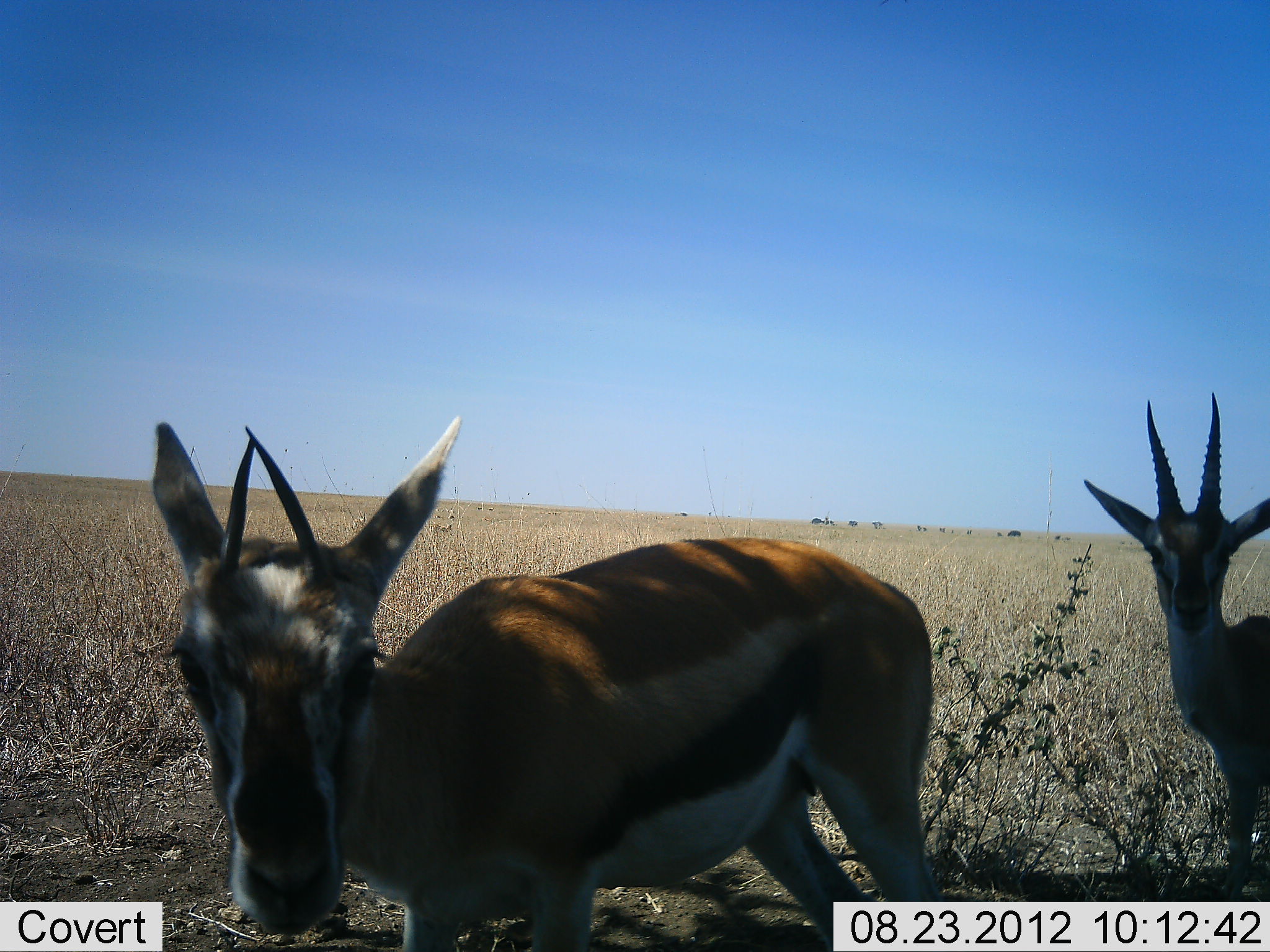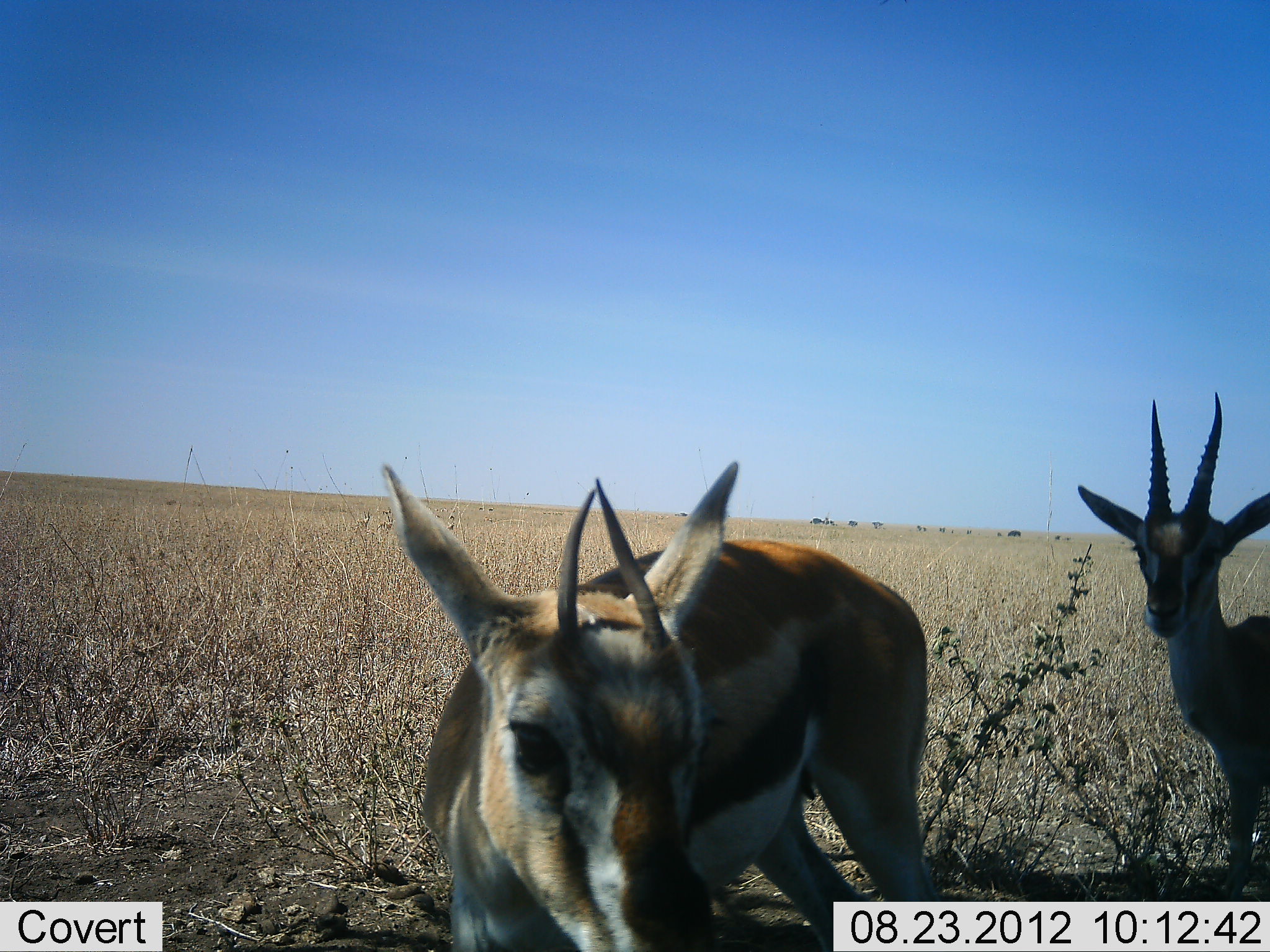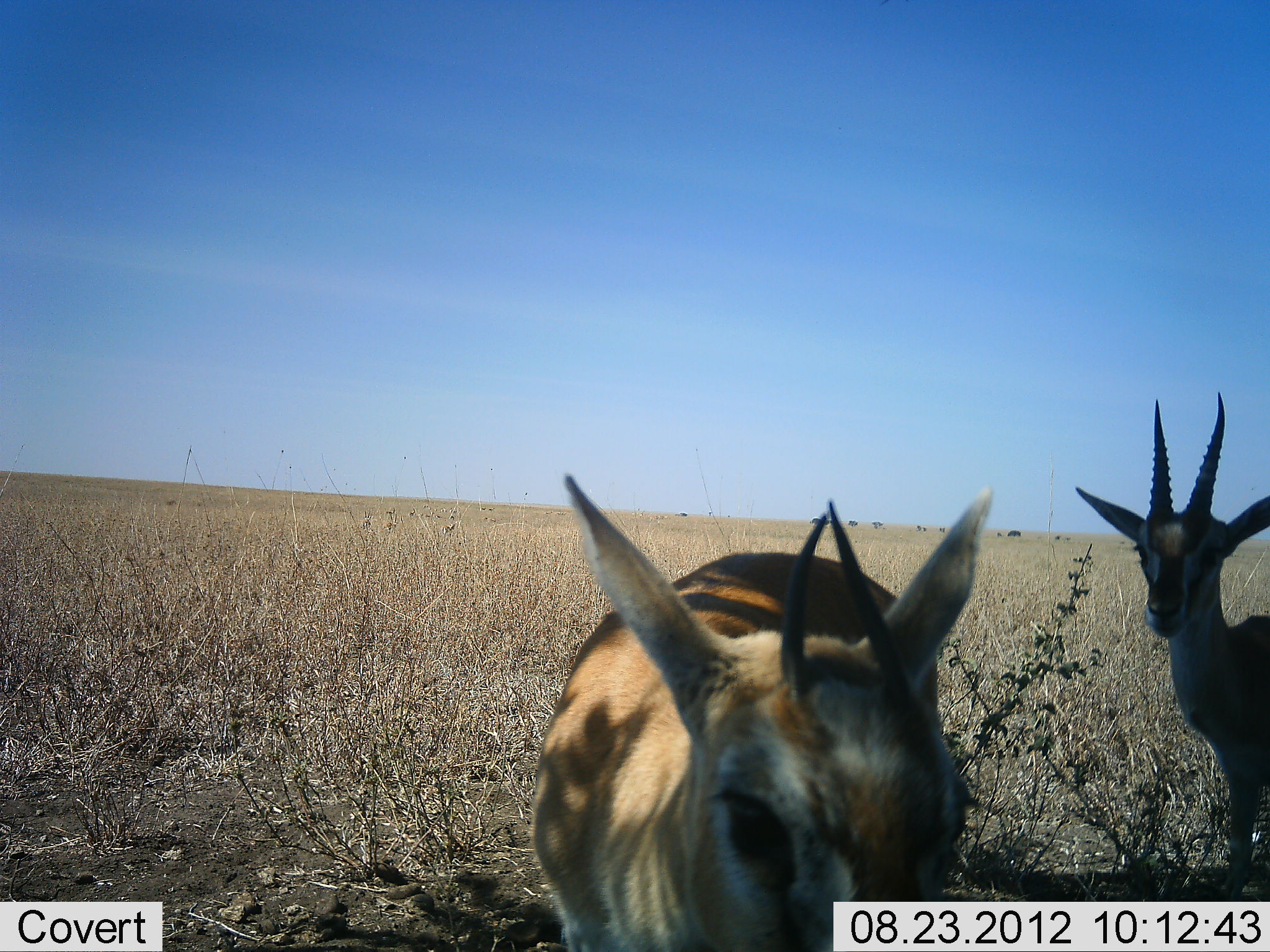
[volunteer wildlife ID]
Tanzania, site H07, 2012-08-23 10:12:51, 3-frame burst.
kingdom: Animalia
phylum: Chordata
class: Mammalia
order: Artiodactyla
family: Bovidae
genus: Eudorcas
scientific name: Eudorcas thomsonii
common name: thomson's gazelle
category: gazellethomsons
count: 2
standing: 100%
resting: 0%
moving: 20%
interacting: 0%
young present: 10%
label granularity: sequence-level